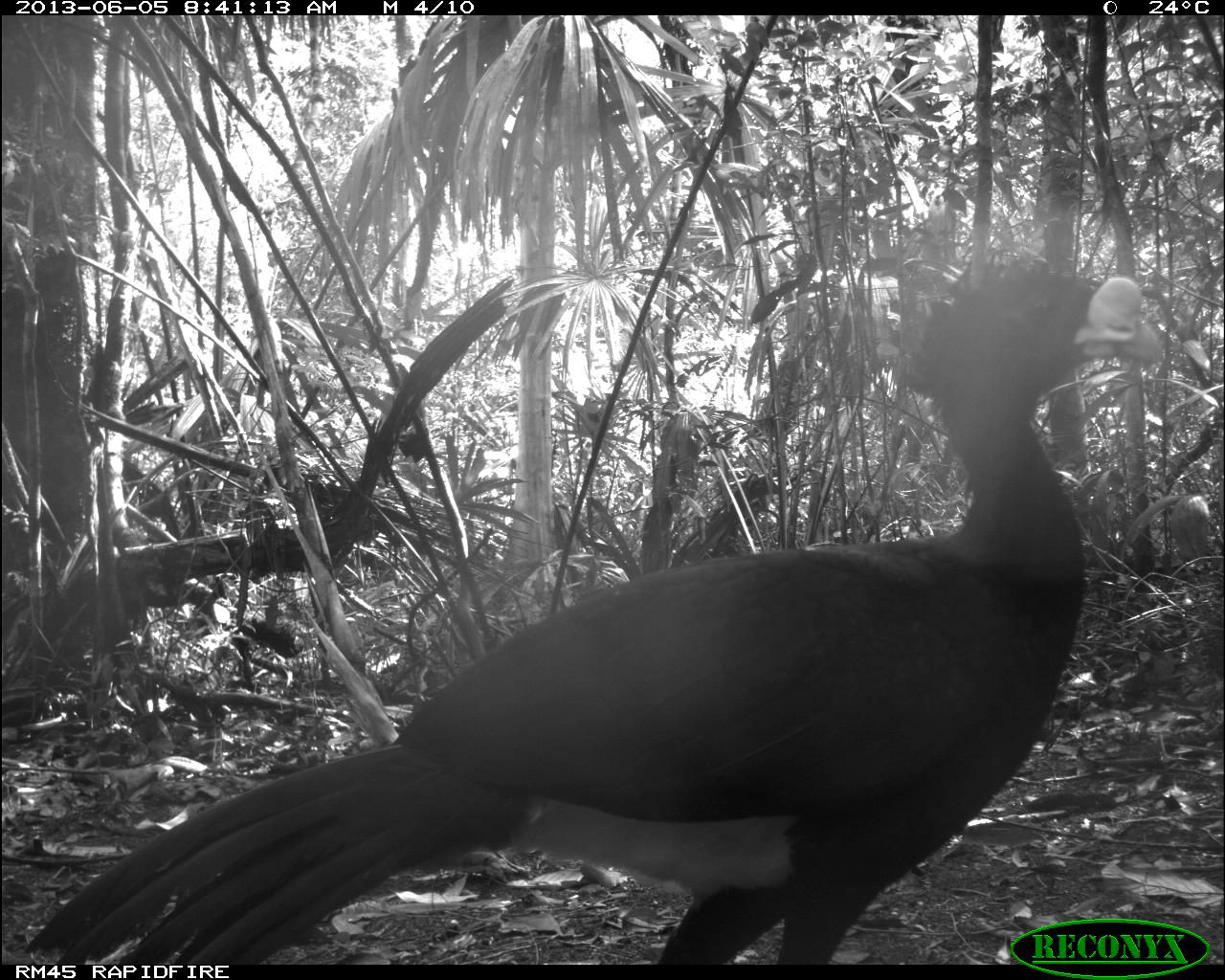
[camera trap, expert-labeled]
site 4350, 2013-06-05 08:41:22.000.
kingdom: Animalia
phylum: Chordata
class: Aves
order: Galliformes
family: Cracidae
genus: Crax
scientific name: Crax rubra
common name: great curassow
Crax rubra (great curassow), count 1, sex male.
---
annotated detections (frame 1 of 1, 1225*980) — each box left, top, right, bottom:
crax rubra: 21, 253, 1163, 964